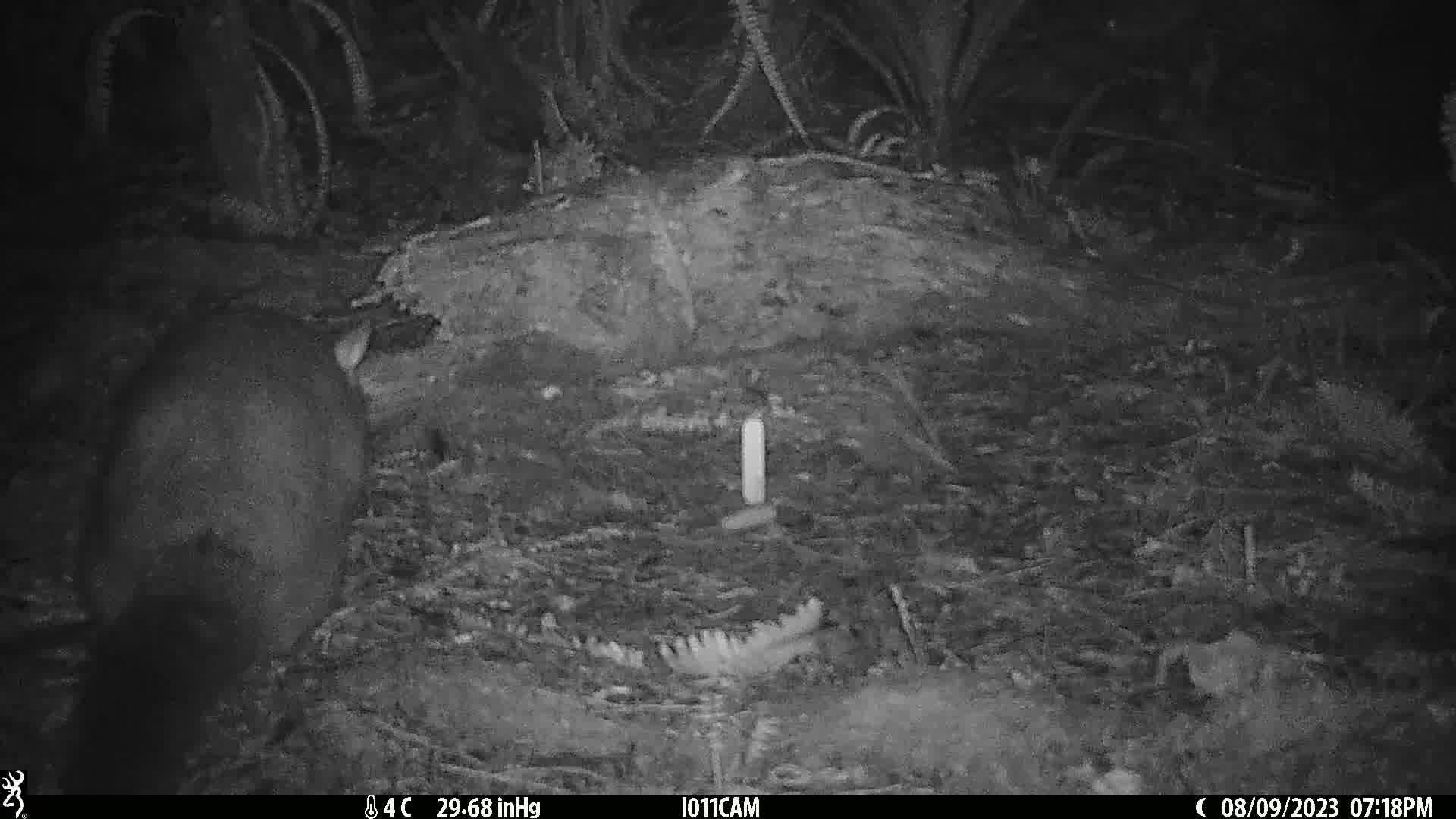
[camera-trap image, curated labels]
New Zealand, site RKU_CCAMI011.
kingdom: Animalia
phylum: Chordata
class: Mammalia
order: Diprotodontia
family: Phalangeridae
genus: Trichosurus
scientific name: Trichosurus vulpecula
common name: common brushtail possum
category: possum